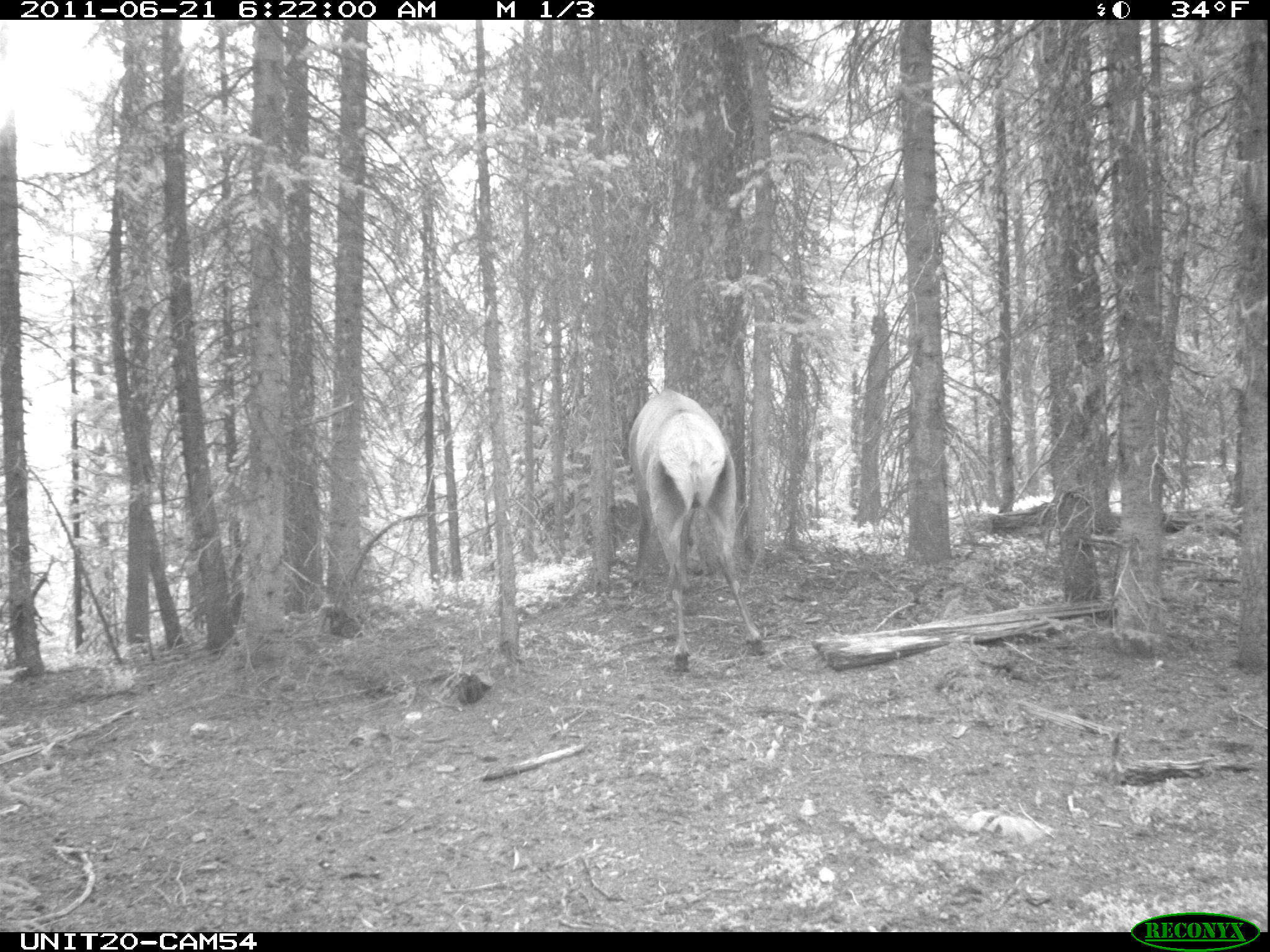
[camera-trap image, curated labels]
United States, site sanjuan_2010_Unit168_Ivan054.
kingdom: Animalia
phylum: Chordata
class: Mammalia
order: Artiodactyla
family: Cervidae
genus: Cervus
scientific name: Cervus elaphus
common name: red deer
Cervus elaphus (red deer).